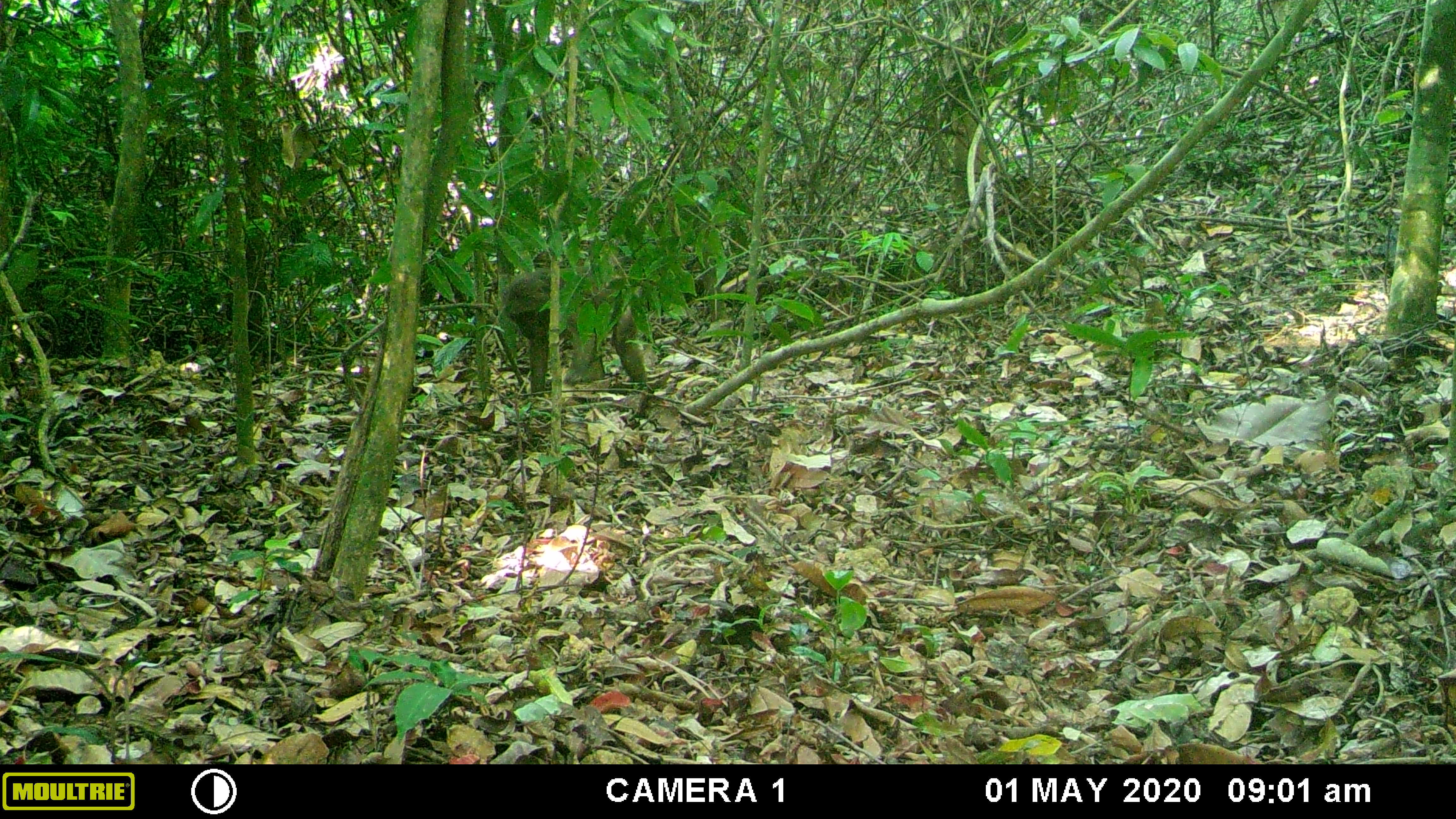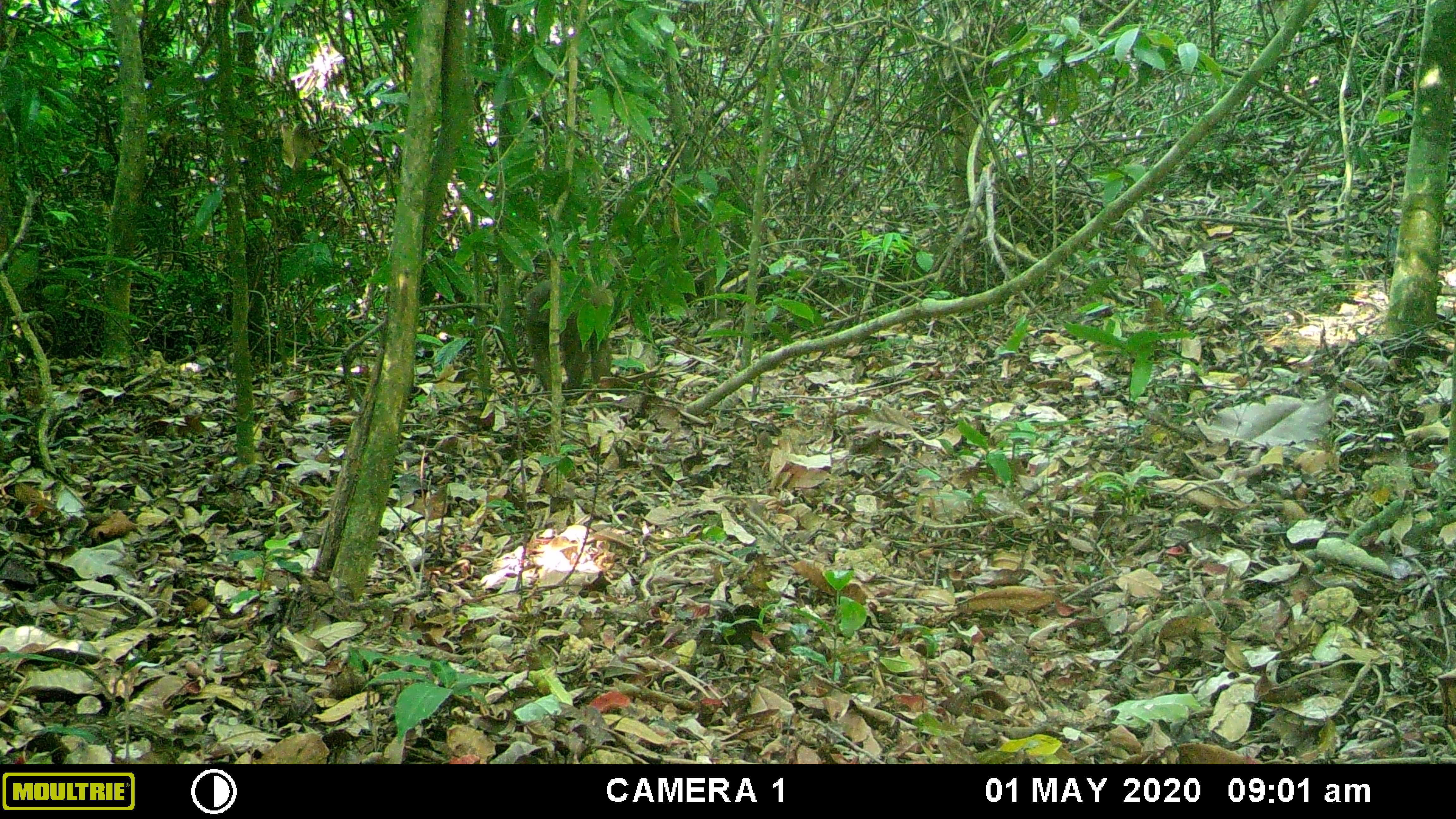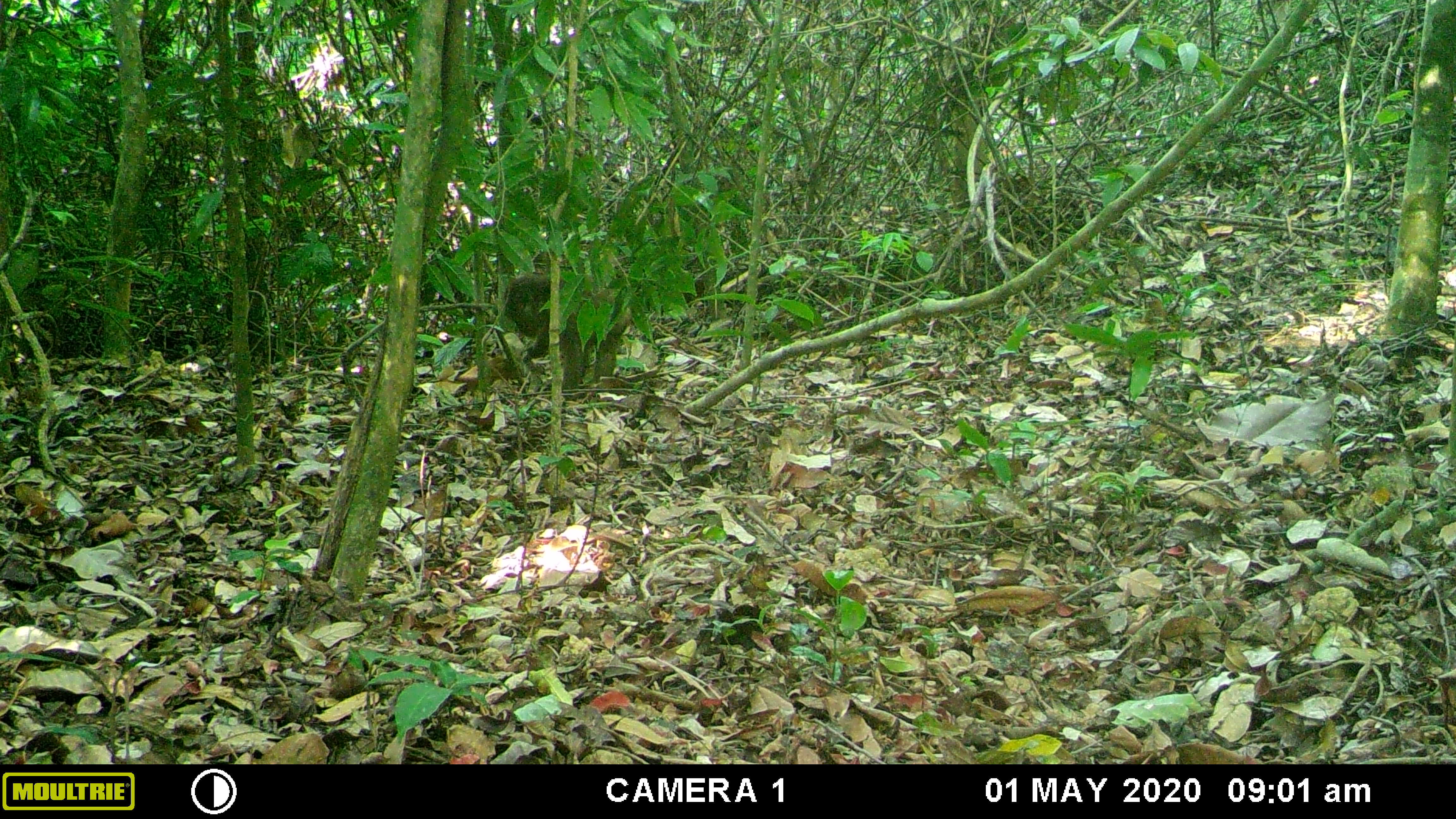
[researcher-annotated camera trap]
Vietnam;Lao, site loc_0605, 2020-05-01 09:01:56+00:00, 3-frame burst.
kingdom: Animalia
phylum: Chordata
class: Mammalia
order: Primates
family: Cercopithecidae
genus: Macaca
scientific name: Macaca arctoides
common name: stump-tailed macaque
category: stump tailed macaque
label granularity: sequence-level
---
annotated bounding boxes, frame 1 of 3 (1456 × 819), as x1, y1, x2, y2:
stump tailed macaque: 503, 265, 647, 391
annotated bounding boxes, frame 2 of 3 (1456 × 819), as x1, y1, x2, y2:
stump tailed macaque: 524, 273, 614, 399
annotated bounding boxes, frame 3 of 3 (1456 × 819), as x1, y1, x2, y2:
stump tailed macaque: 502, 272, 632, 395